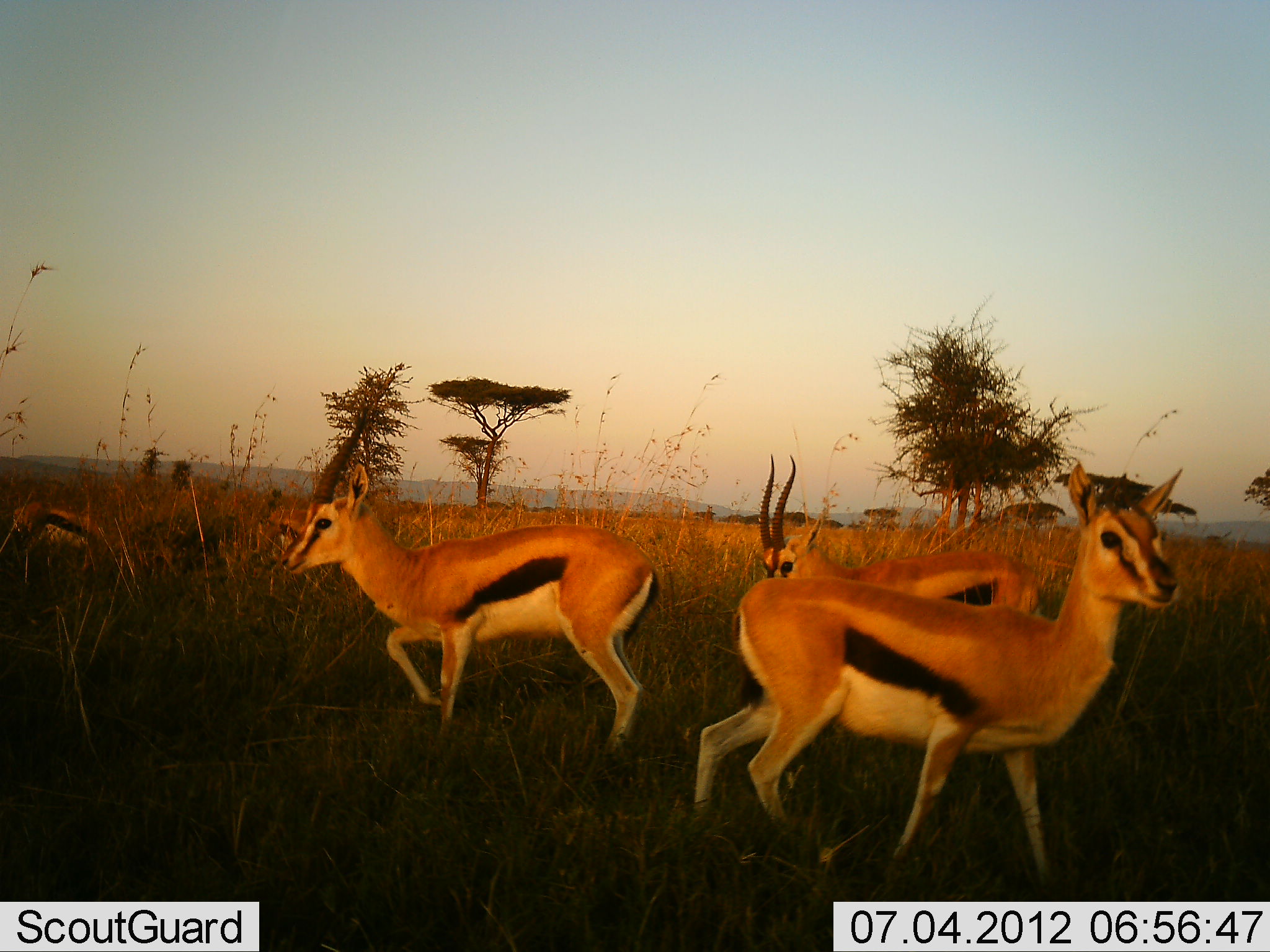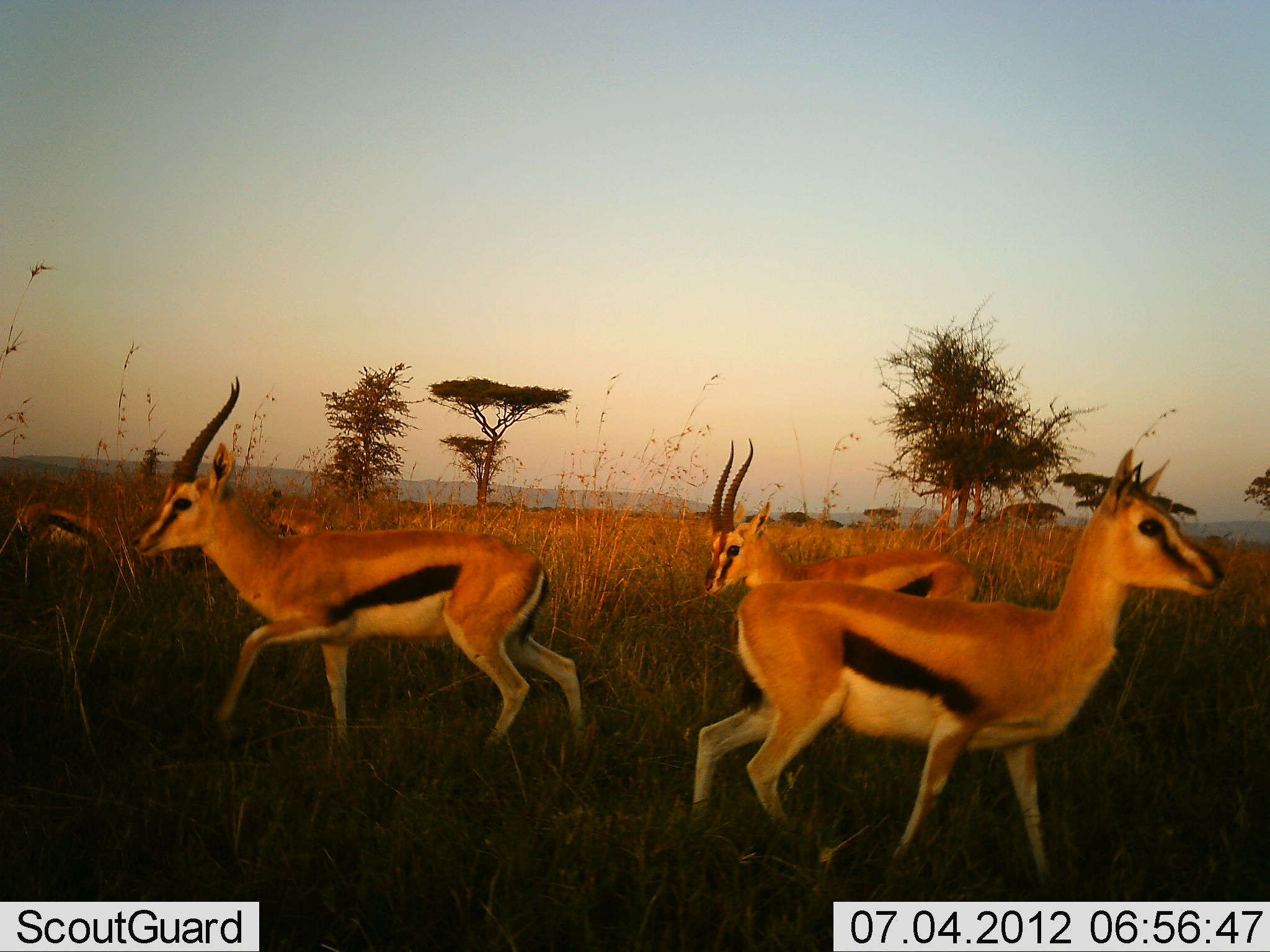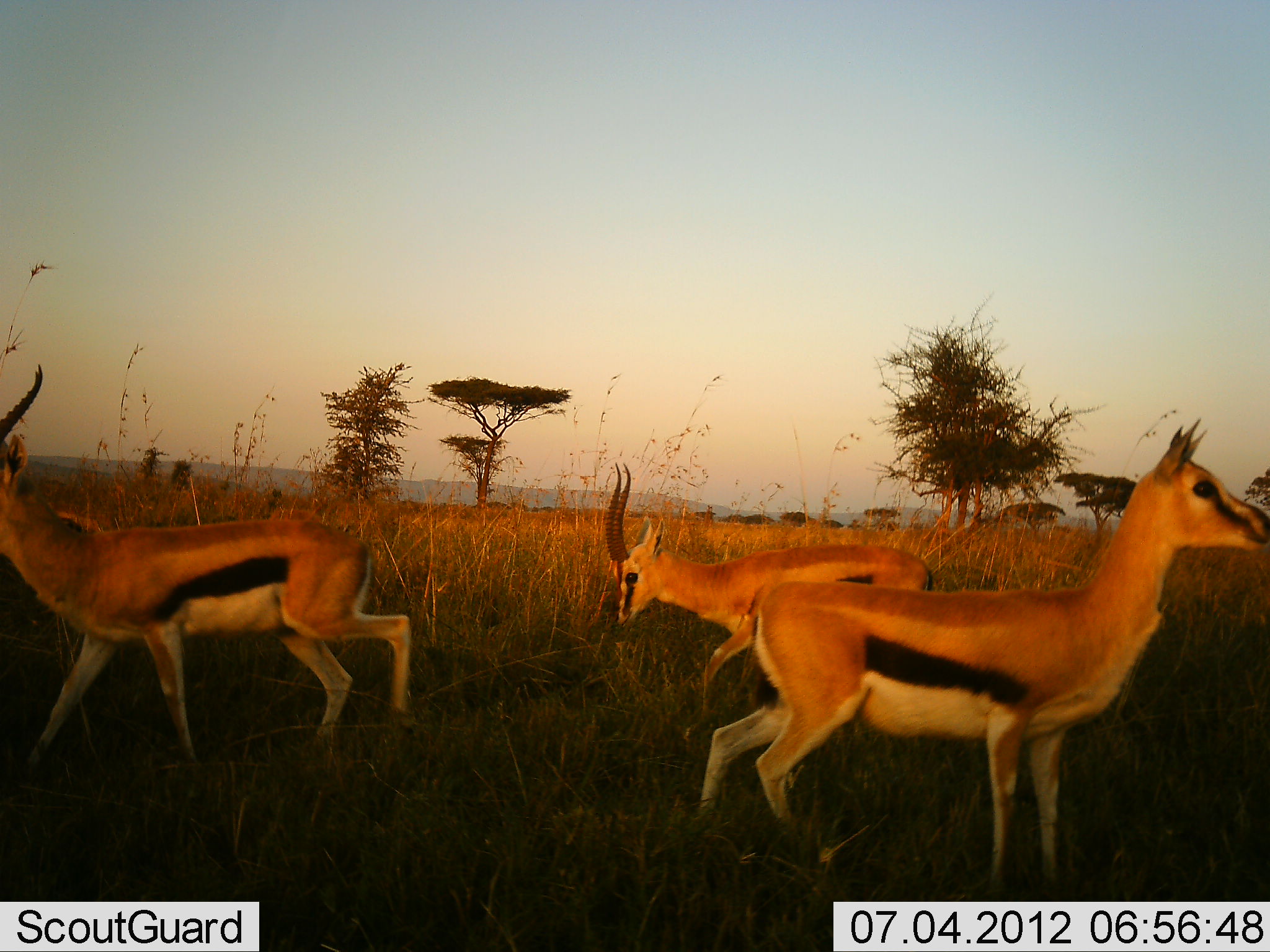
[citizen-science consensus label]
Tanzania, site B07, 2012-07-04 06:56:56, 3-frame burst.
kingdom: Animalia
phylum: Chordata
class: Mammalia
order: Artiodactyla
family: Bovidae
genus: Eudorcas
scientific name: Eudorcas thomsonii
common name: thomson's gazelle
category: gazellethomsons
Gazellethomsons (thomson's gazelle) (Eudorcas thomsonii), count 5. Behavior (volunteer vote fractions): standing 60%, resting 0%, moving 60%, interacting 10%. Young present (vote fraction): 10%. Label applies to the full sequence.